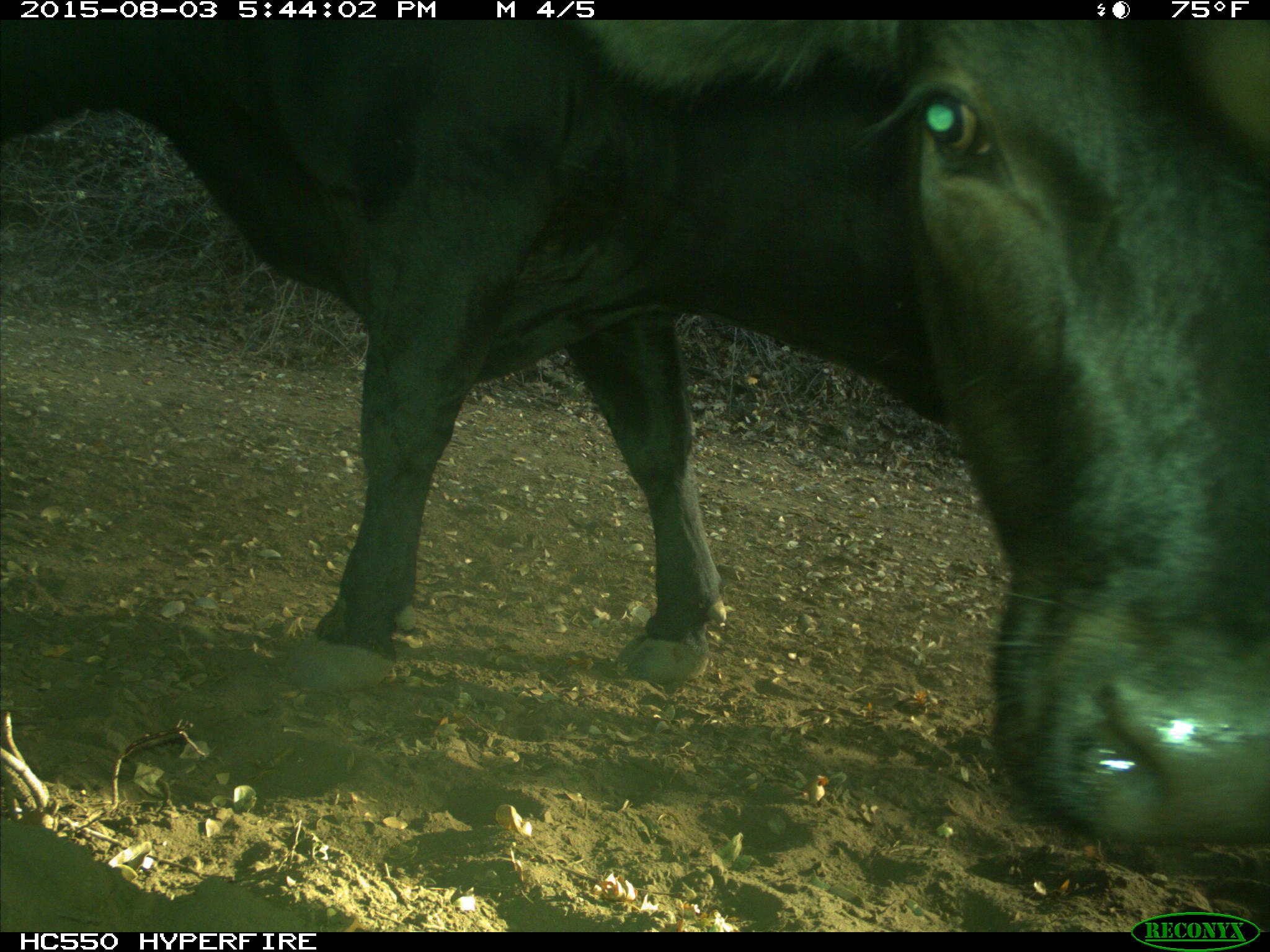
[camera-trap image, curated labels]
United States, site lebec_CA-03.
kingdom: Animalia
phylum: Chordata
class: Mammalia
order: Artiodactyla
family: Bovidae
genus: Bos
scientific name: Bos taurus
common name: domestic cow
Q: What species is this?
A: Bos taurus (domestic cow).